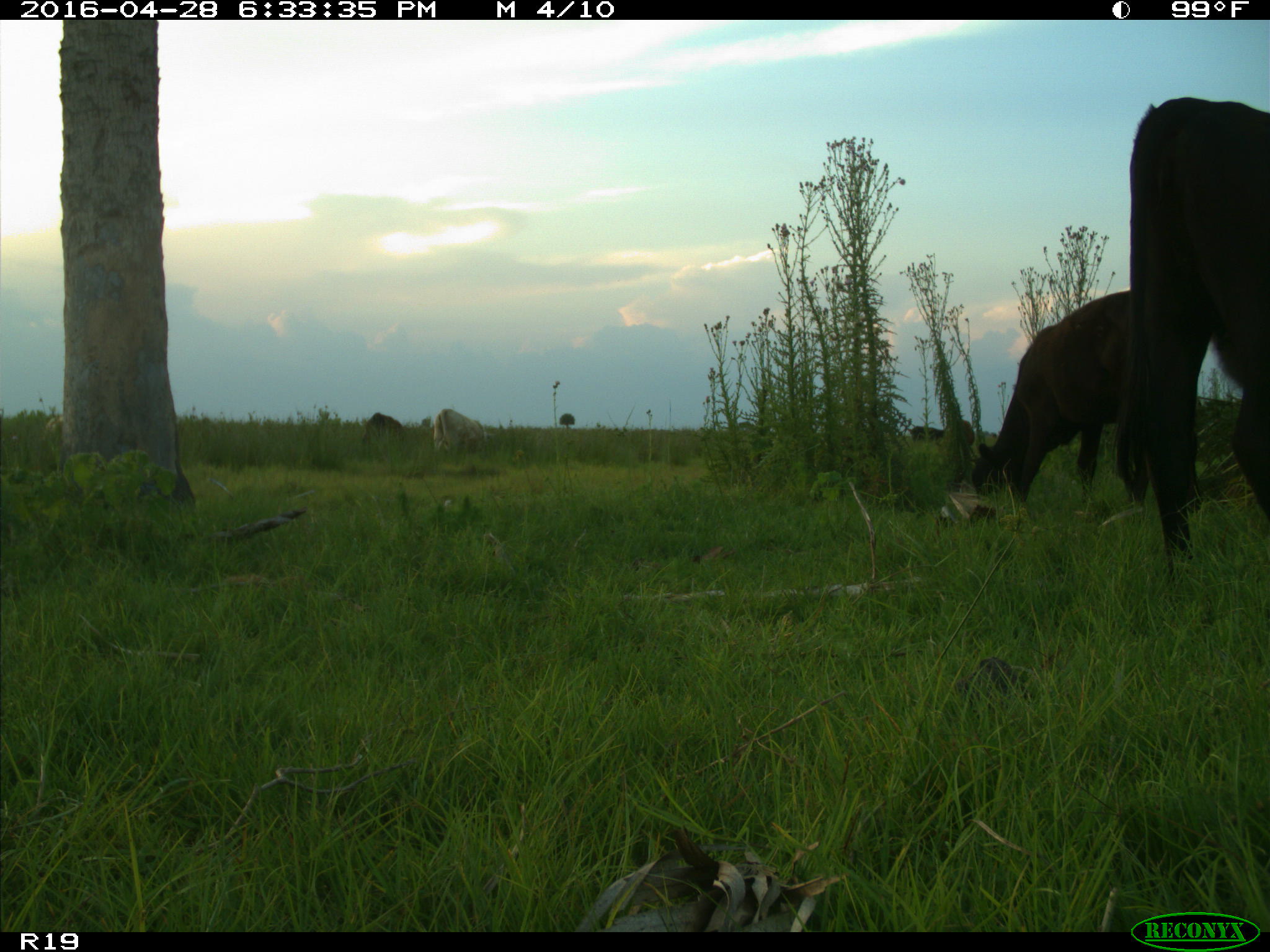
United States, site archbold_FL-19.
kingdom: Animalia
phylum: Chordata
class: Mammalia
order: Artiodactyla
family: Bovidae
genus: Bos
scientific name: Bos taurus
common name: domestic cow